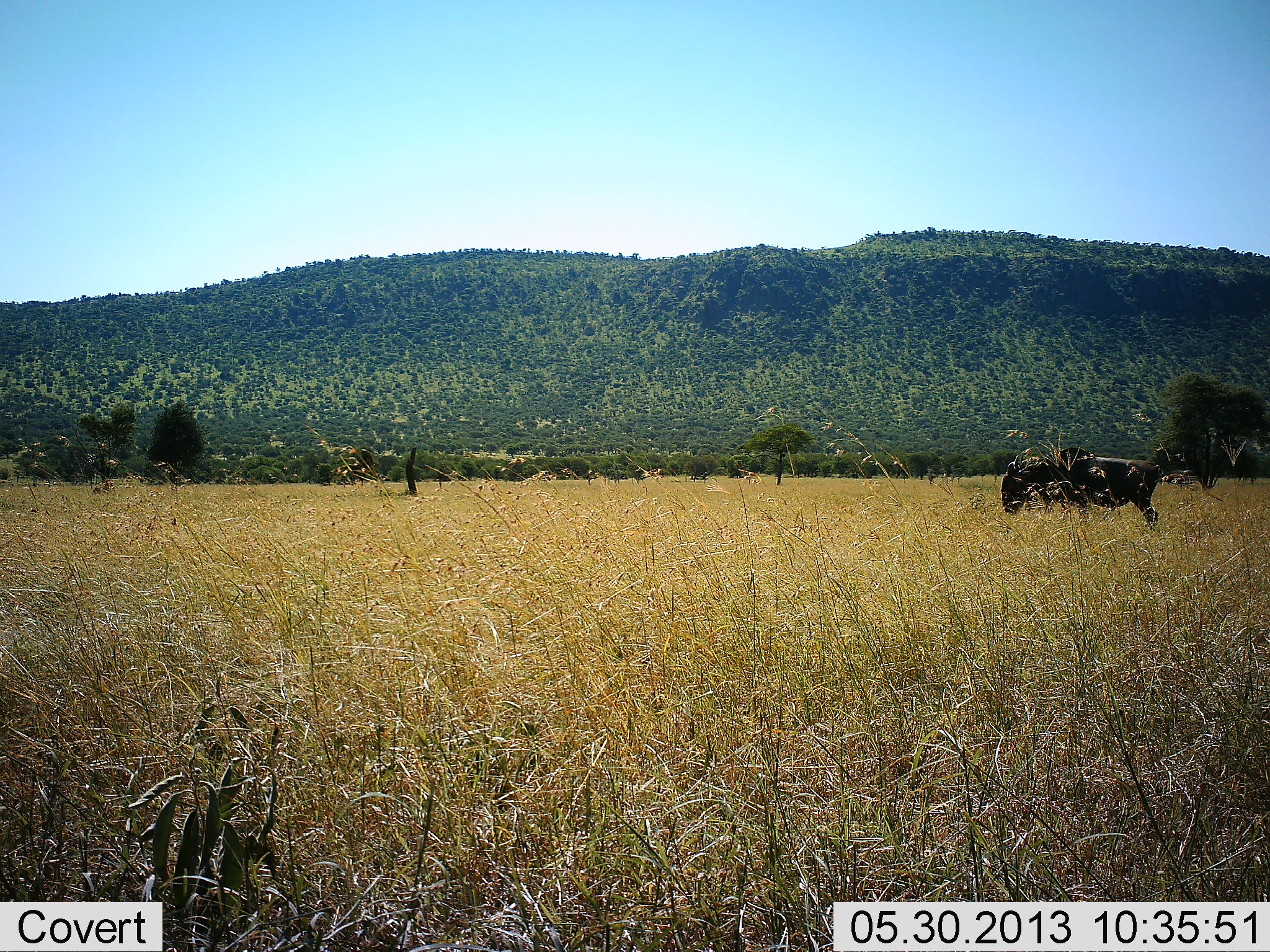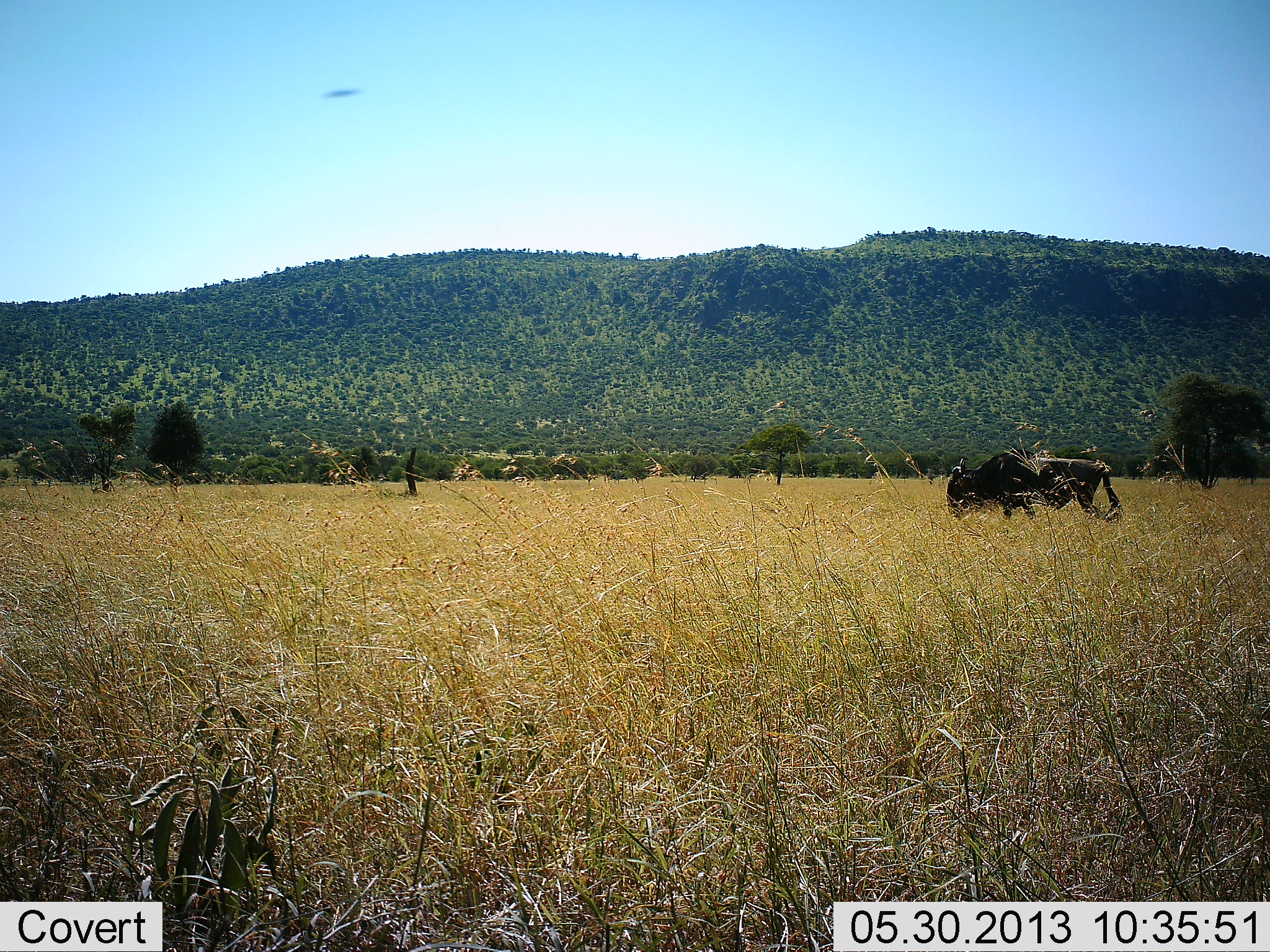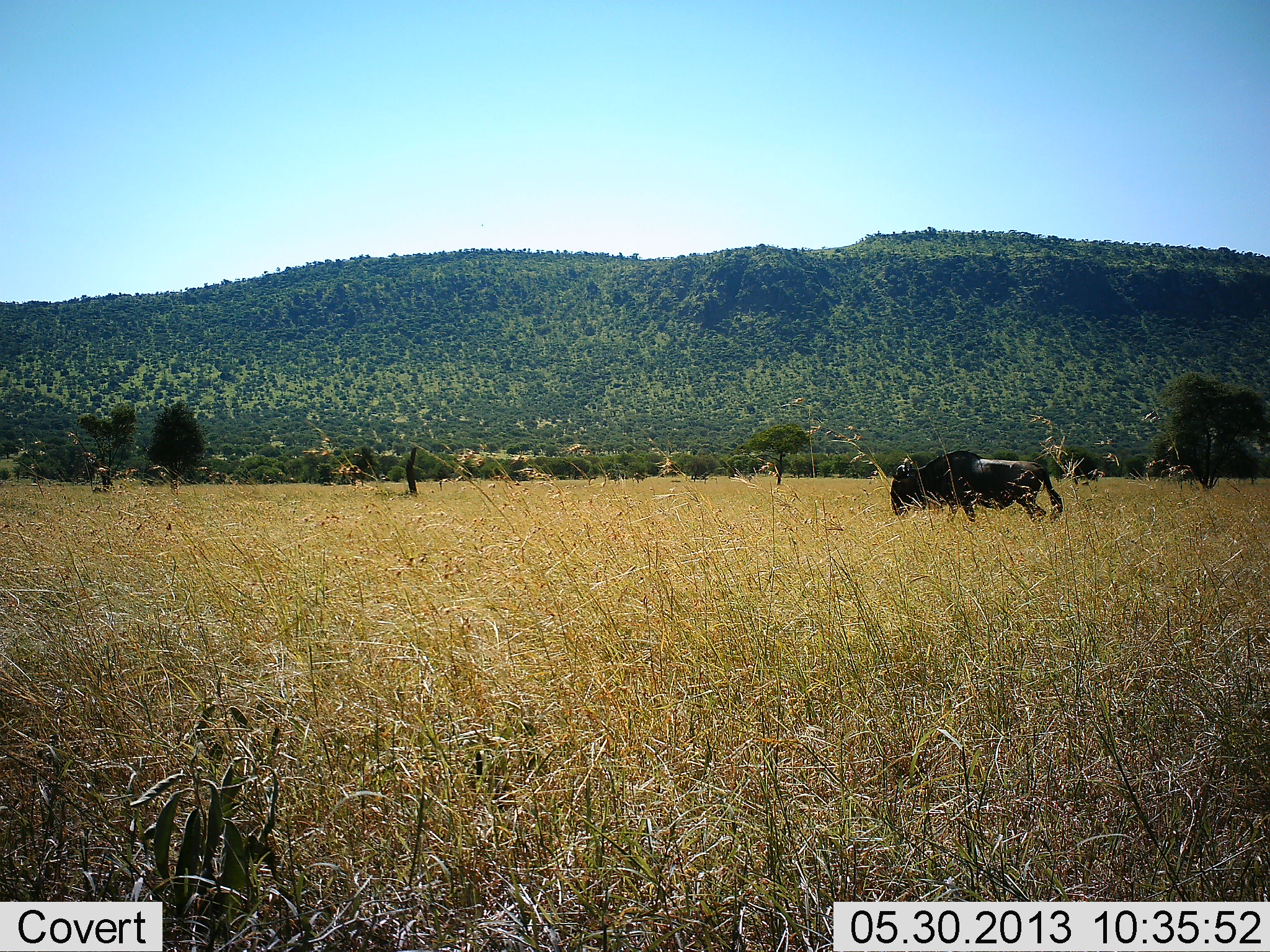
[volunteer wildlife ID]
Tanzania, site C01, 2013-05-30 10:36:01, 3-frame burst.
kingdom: Animalia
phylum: Chordata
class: Mammalia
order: Artiodactyla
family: Bovidae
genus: Connochaetes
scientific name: Connochaetes taurinus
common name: blue wildebeest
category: wildebeest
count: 1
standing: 5%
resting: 0%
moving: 79%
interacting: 0%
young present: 0%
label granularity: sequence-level